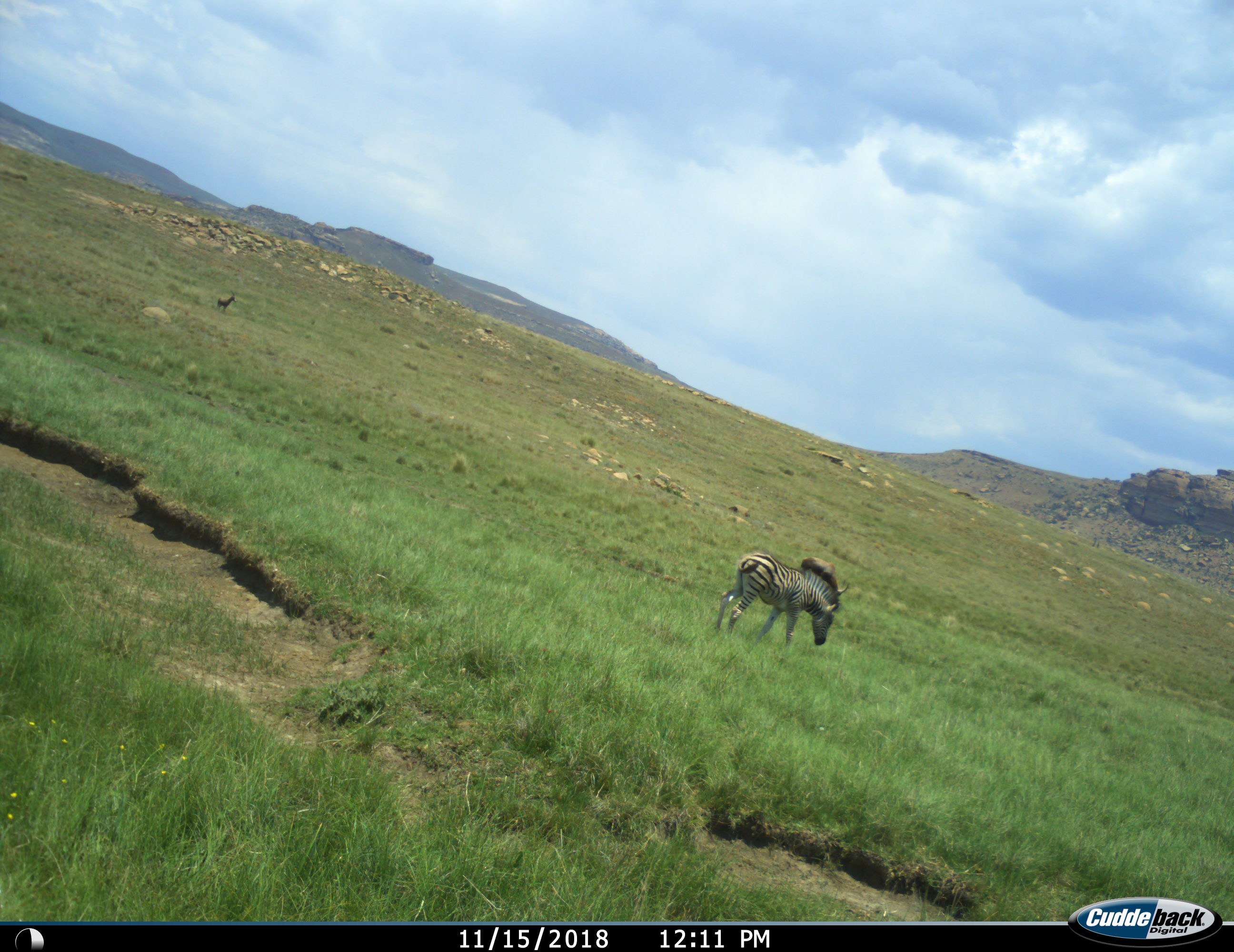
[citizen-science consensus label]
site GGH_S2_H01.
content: unidentified animal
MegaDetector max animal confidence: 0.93